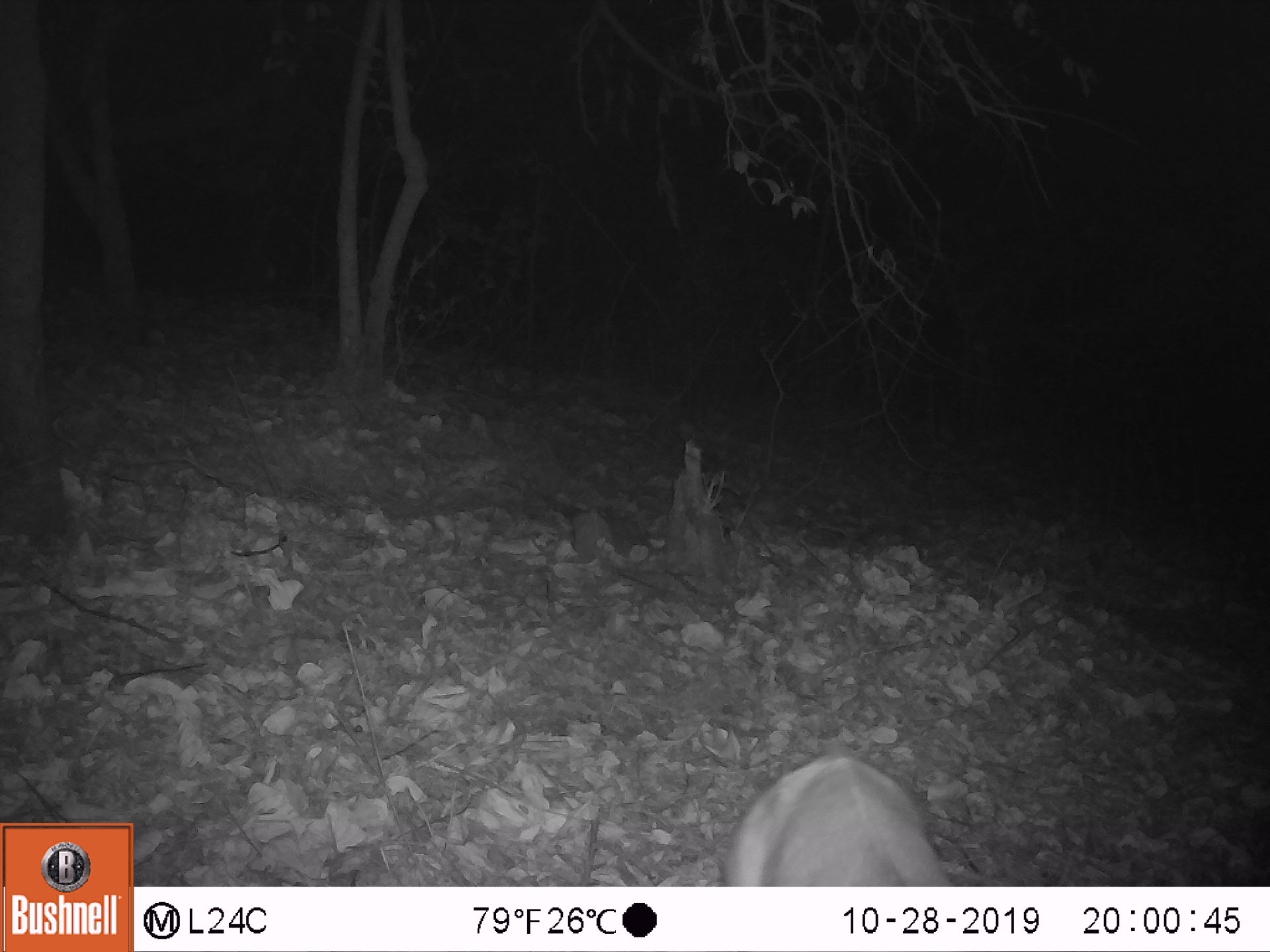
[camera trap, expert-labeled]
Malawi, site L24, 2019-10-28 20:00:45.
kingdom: Animalia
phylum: Chordata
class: Mammalia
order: Artiodactyla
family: Bovidae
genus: Tragelaphus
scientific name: Tragelaphus sylvaticus sylvaticus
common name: cape bushbuck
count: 1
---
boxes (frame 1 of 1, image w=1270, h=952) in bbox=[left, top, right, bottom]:
cape bushbuck: bbox=[715, 741, 961, 886]